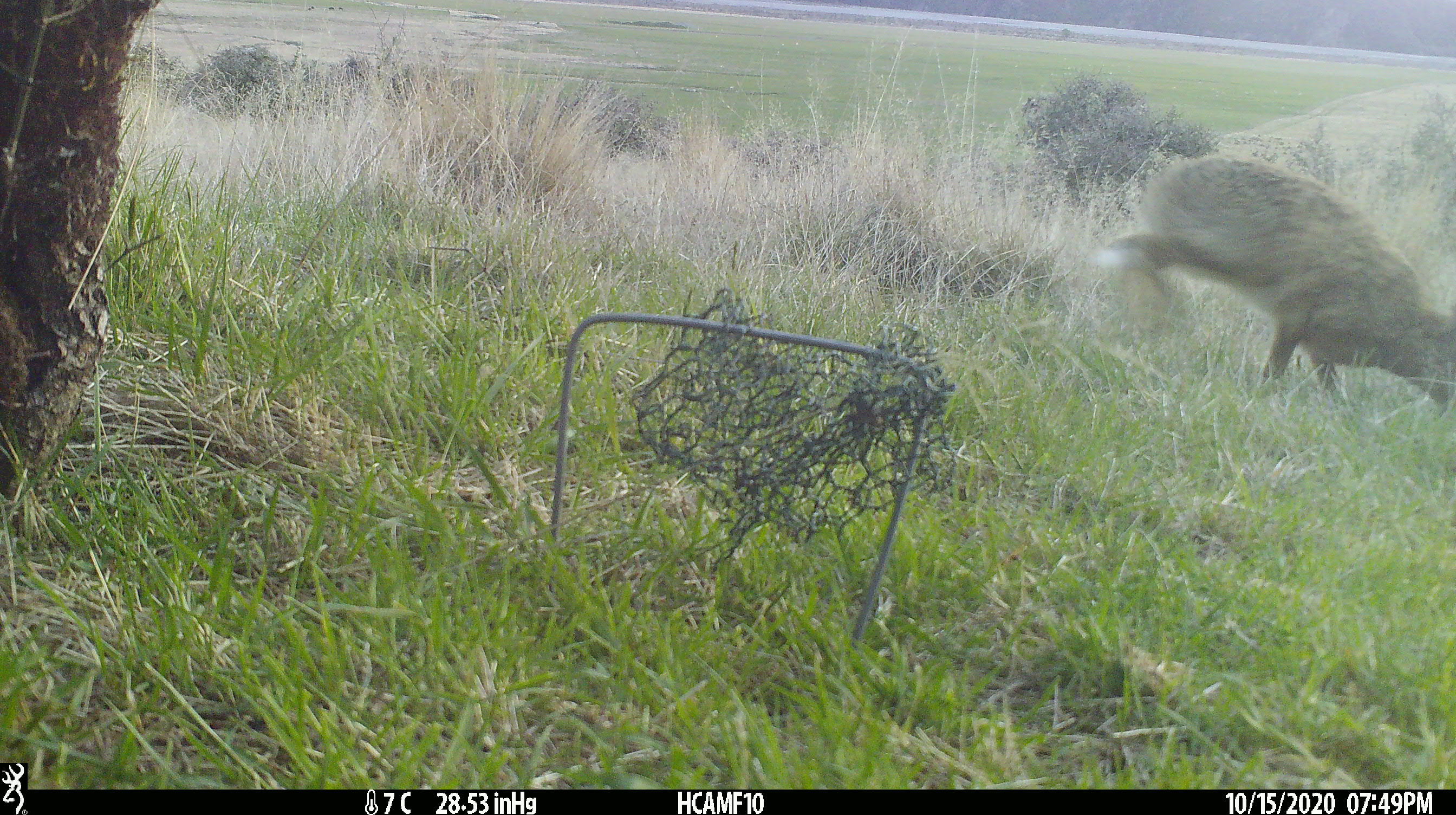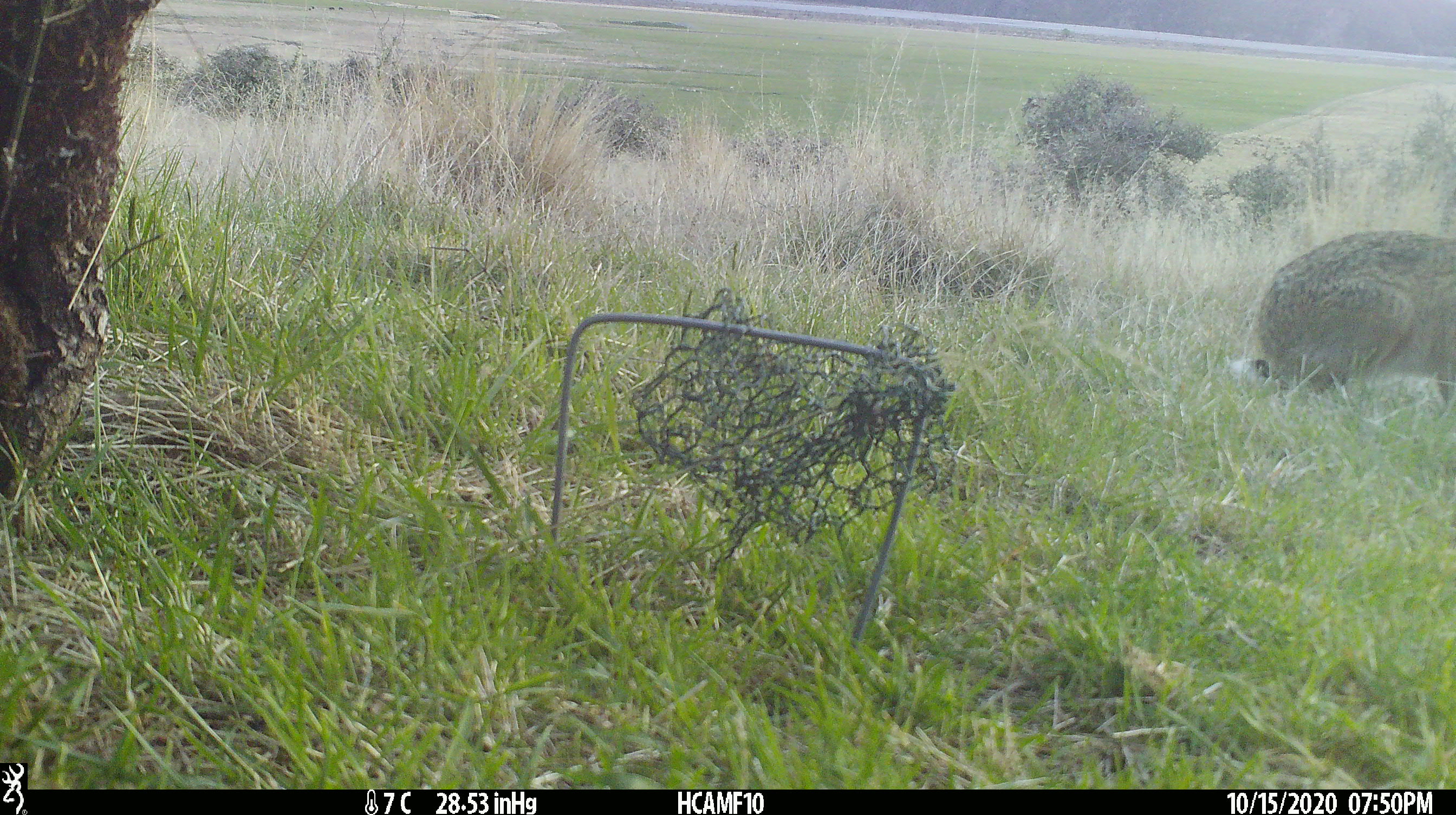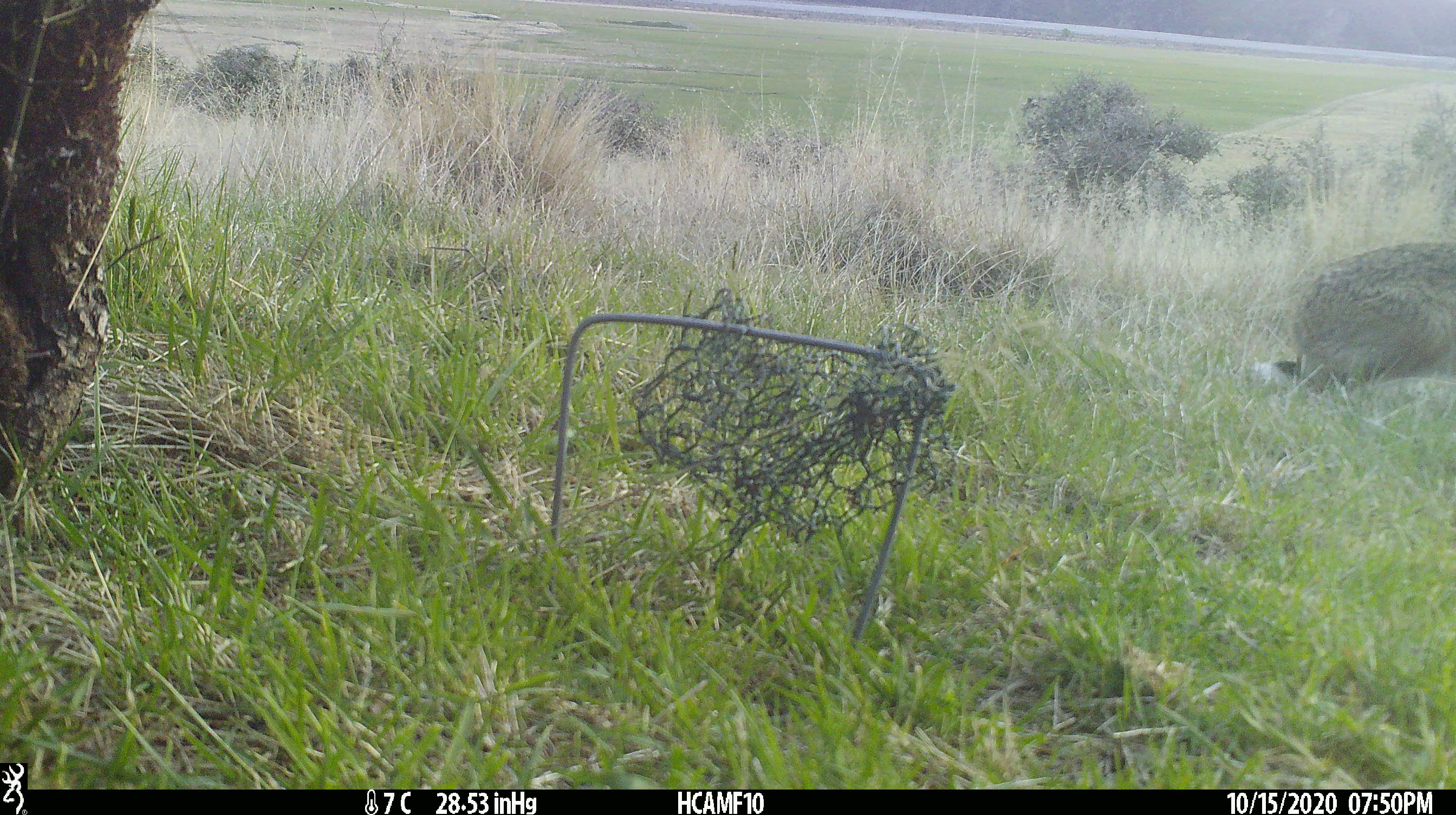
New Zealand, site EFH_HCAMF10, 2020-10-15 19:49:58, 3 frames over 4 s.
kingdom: Animalia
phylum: Chordata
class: Mammalia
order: Lagomorpha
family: Leporidae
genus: Lepus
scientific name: Lepus europaeus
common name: brown hare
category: hare